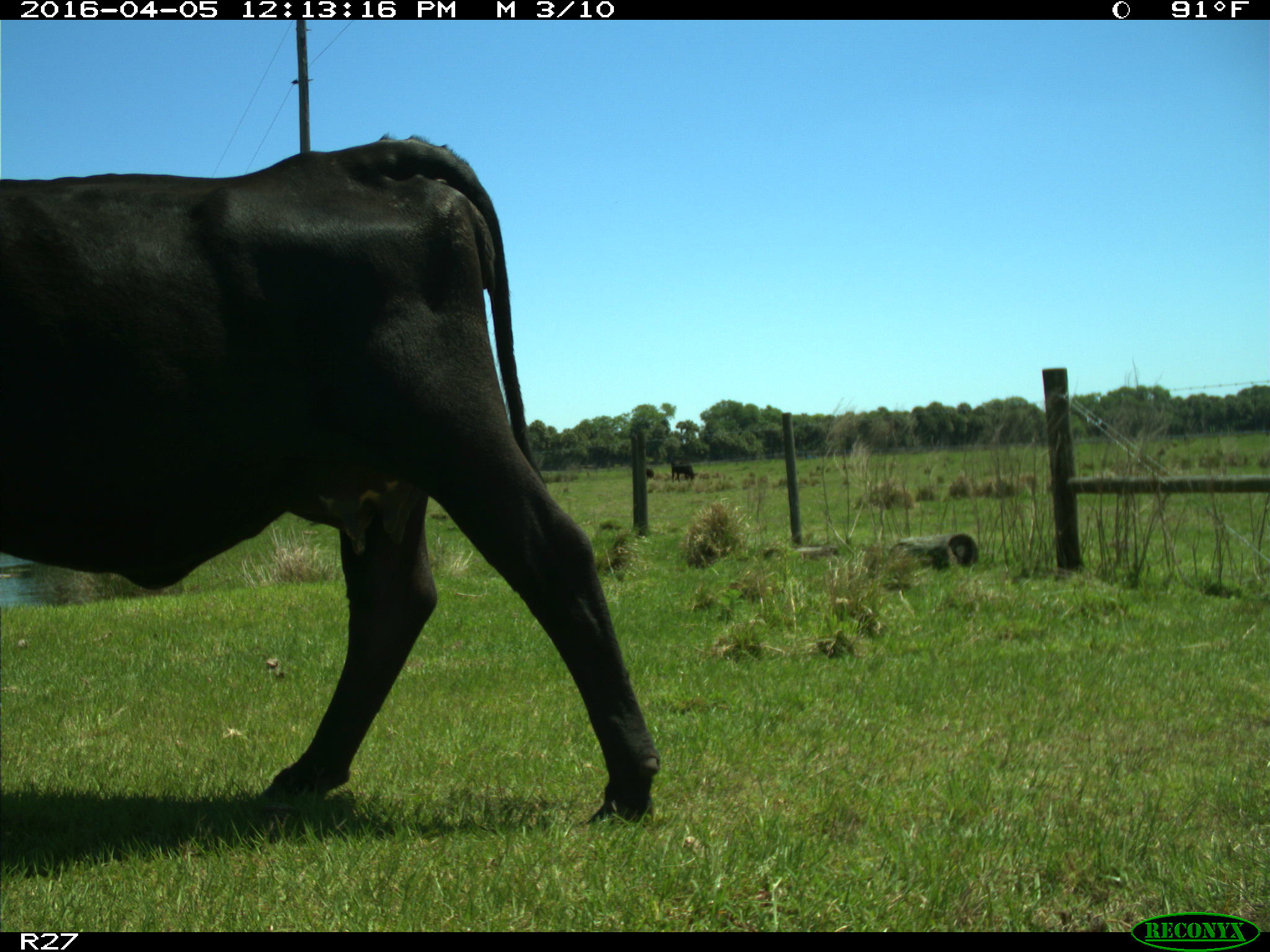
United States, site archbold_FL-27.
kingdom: Animalia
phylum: Chordata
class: Mammalia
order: Artiodactyla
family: Bovidae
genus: Bos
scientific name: Bos taurus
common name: domestic cow